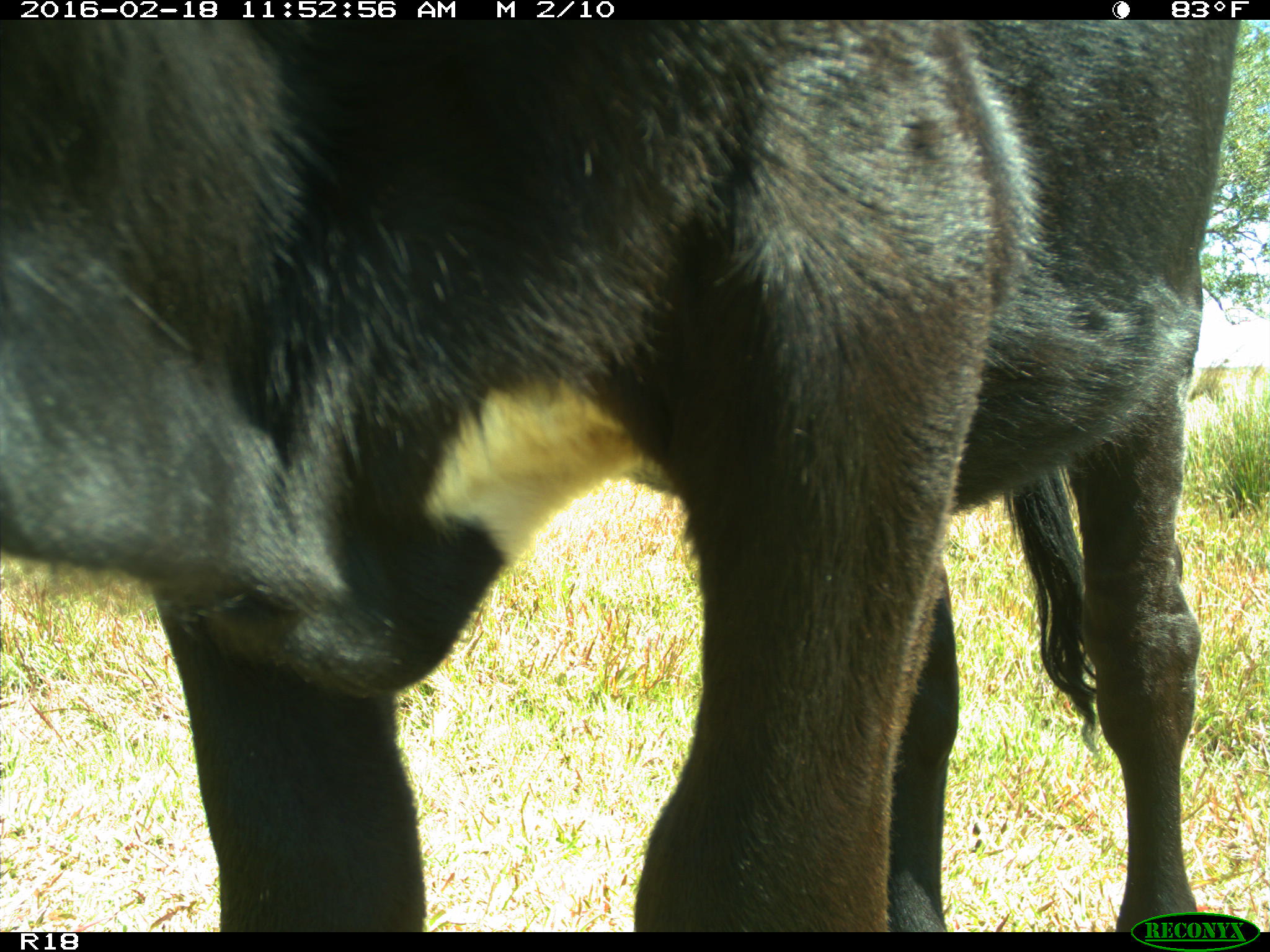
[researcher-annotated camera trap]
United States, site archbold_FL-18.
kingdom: Animalia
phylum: Chordata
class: Mammalia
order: Artiodactyla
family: Bovidae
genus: Bos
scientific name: Bos taurus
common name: domestic cow